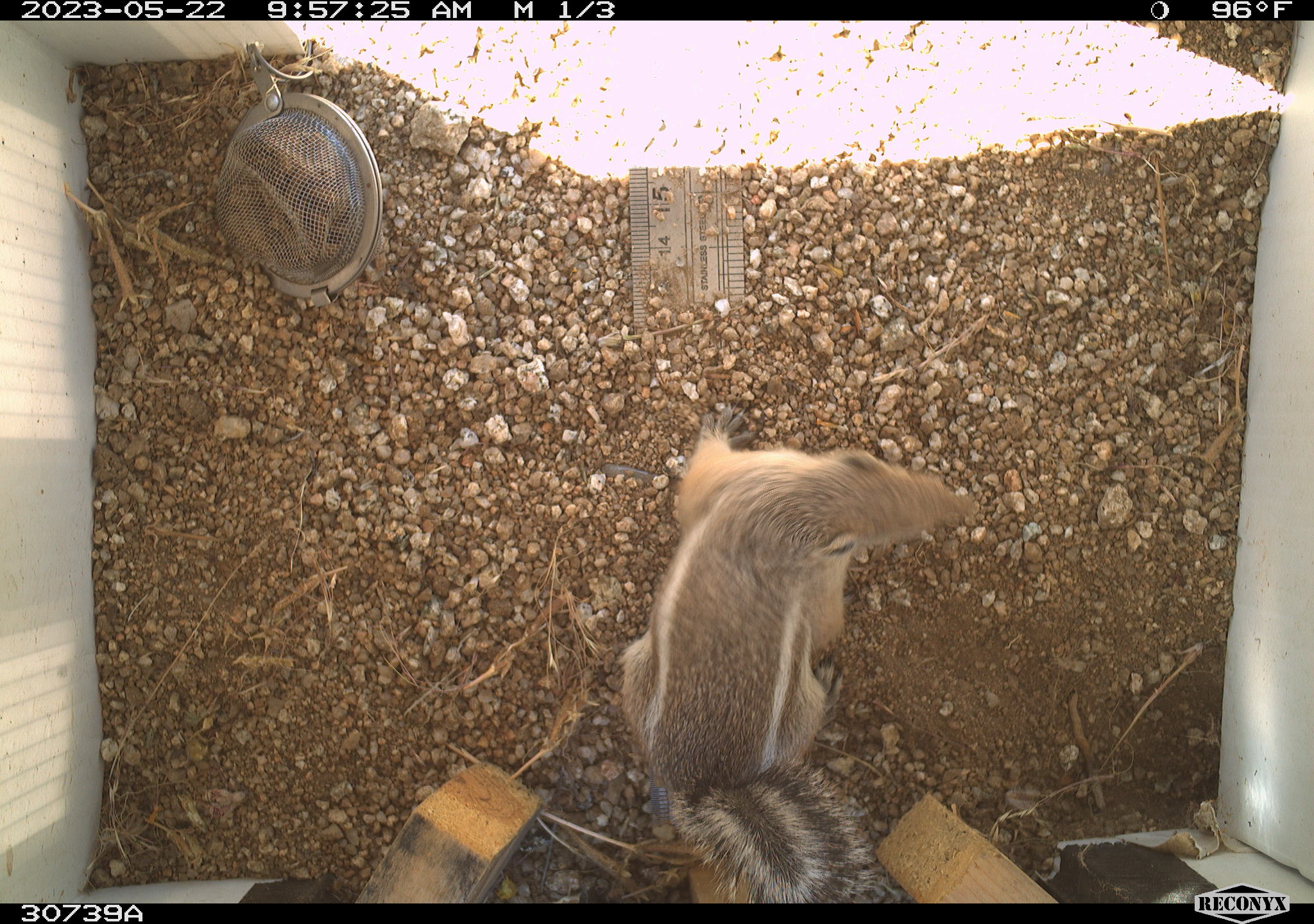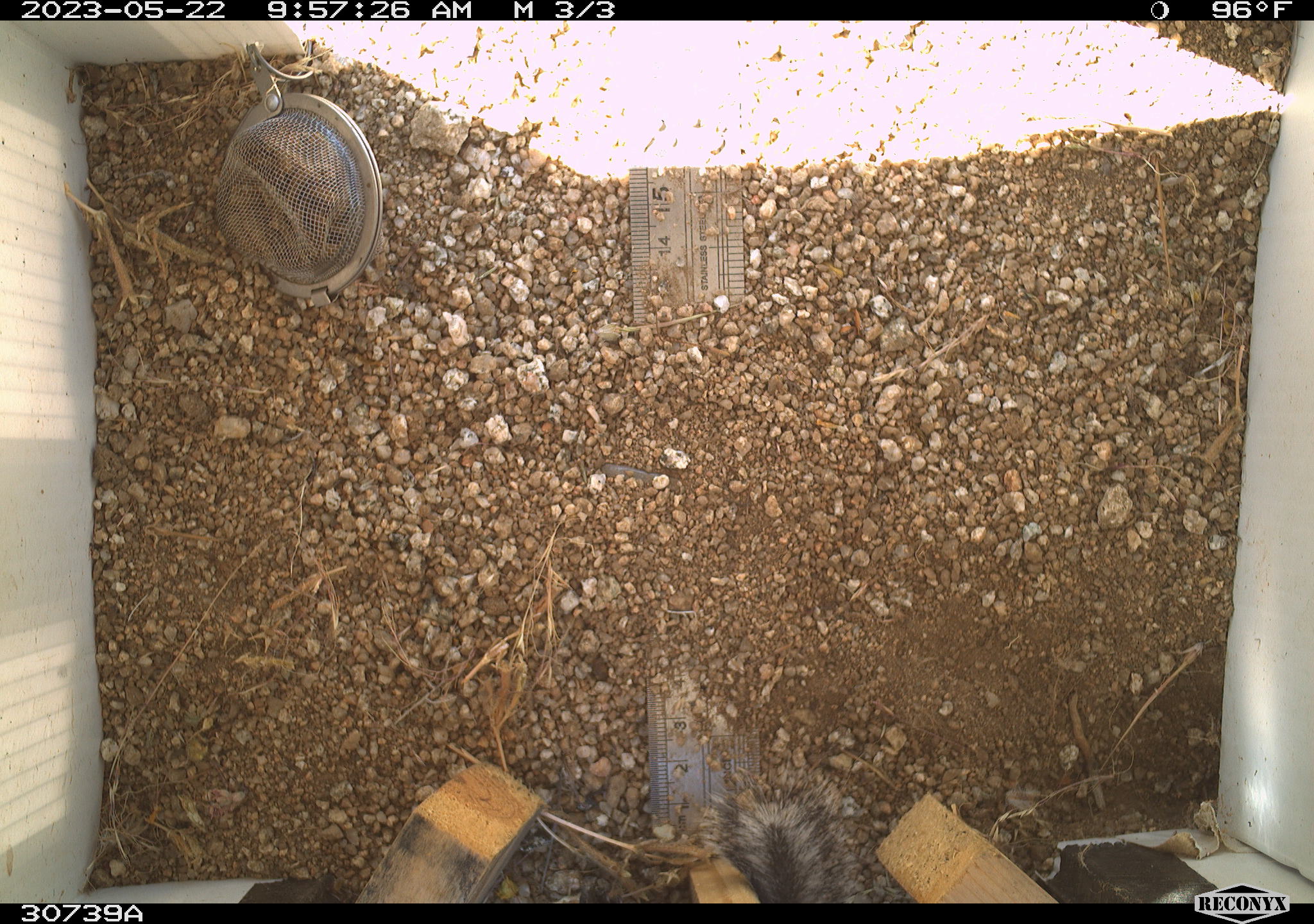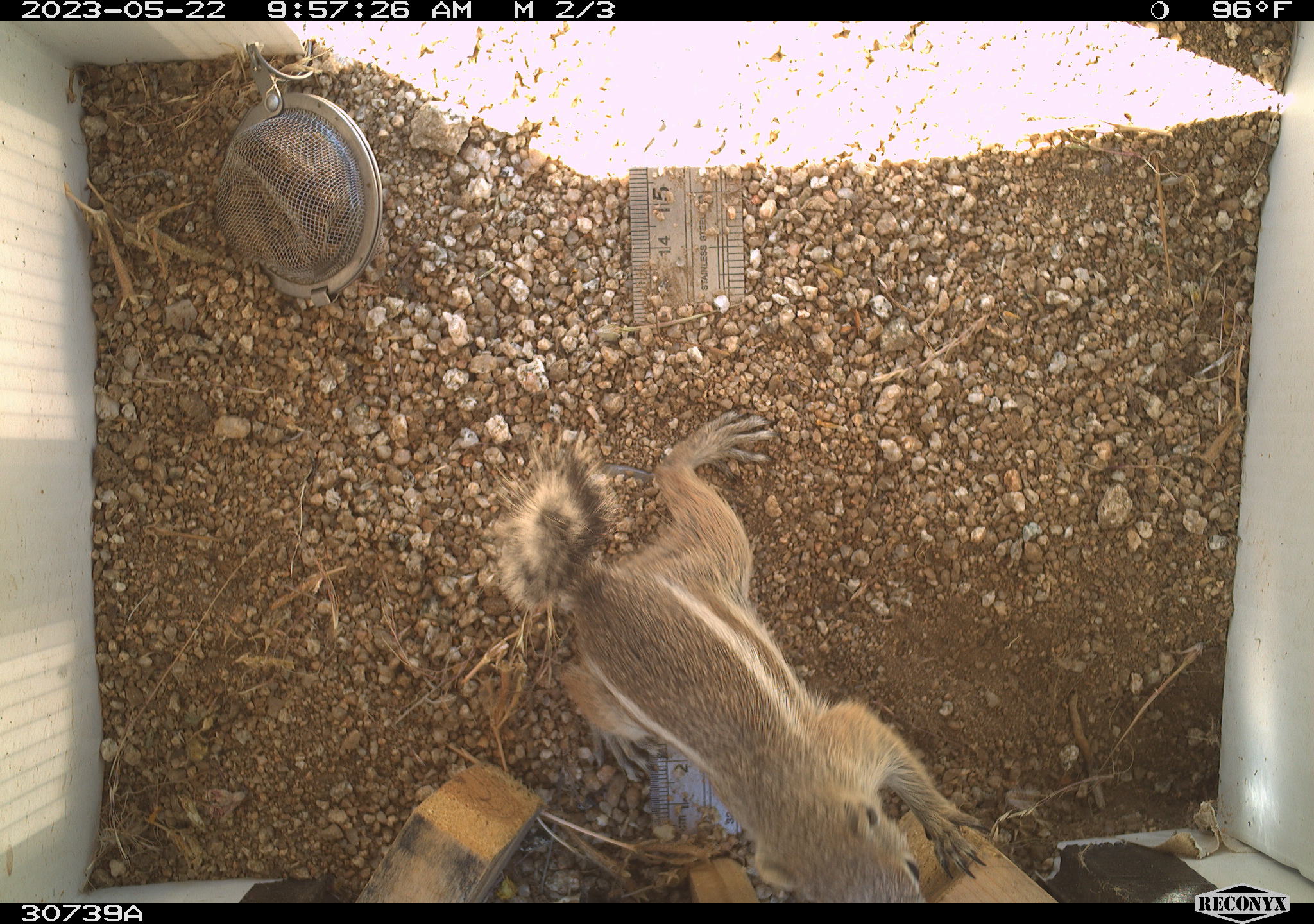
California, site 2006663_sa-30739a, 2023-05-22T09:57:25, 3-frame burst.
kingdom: Animalia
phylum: Chordata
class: Mammalia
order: Rodentia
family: Sciuridae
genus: Ammospermophilus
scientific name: Ammospermophilus leucurus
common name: white-tailed antelope squirrel